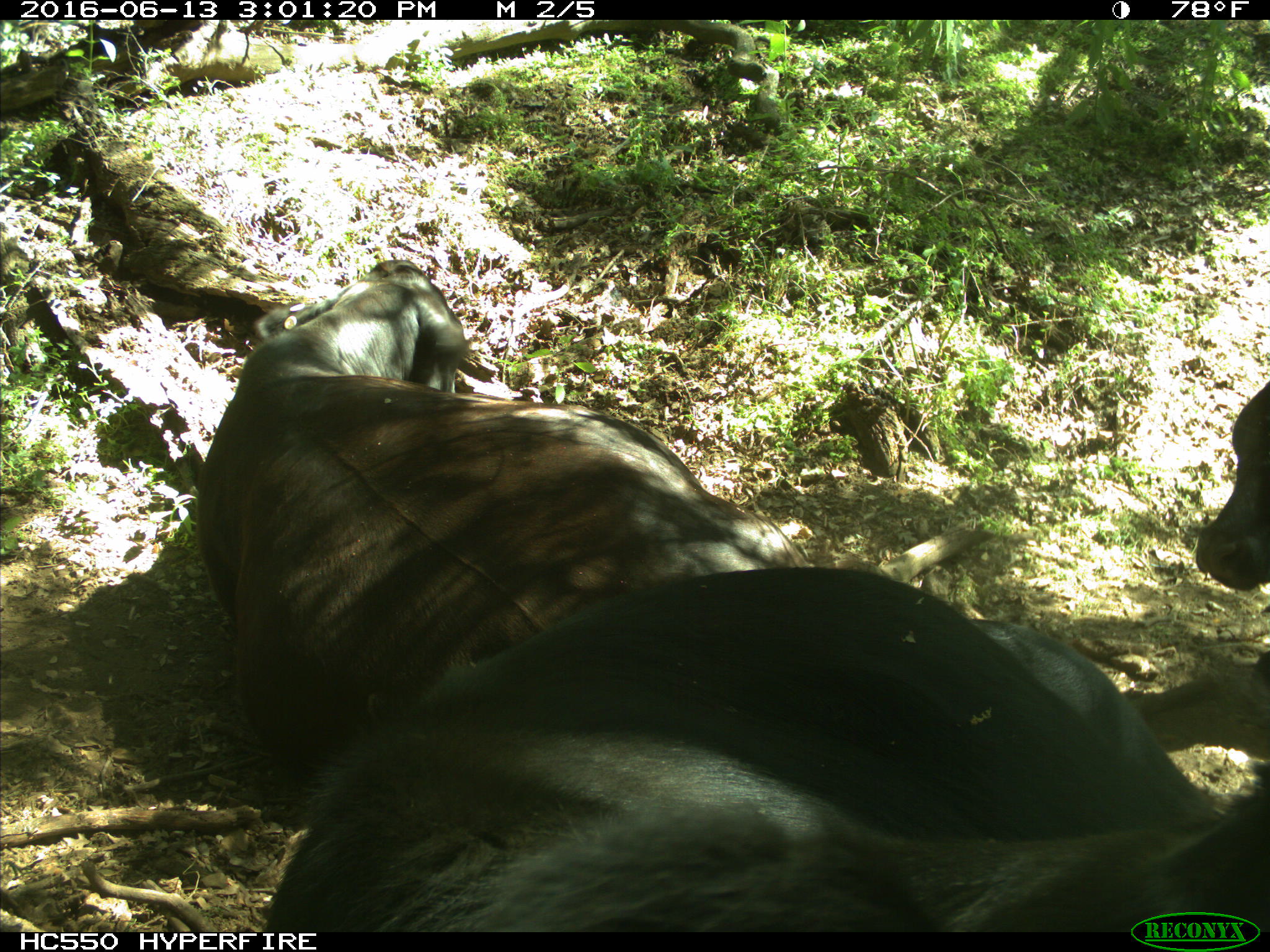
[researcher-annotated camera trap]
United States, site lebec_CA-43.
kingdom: Animalia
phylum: Chordata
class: Mammalia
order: Artiodactyla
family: Bovidae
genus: Bos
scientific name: Bos taurus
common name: domestic cow